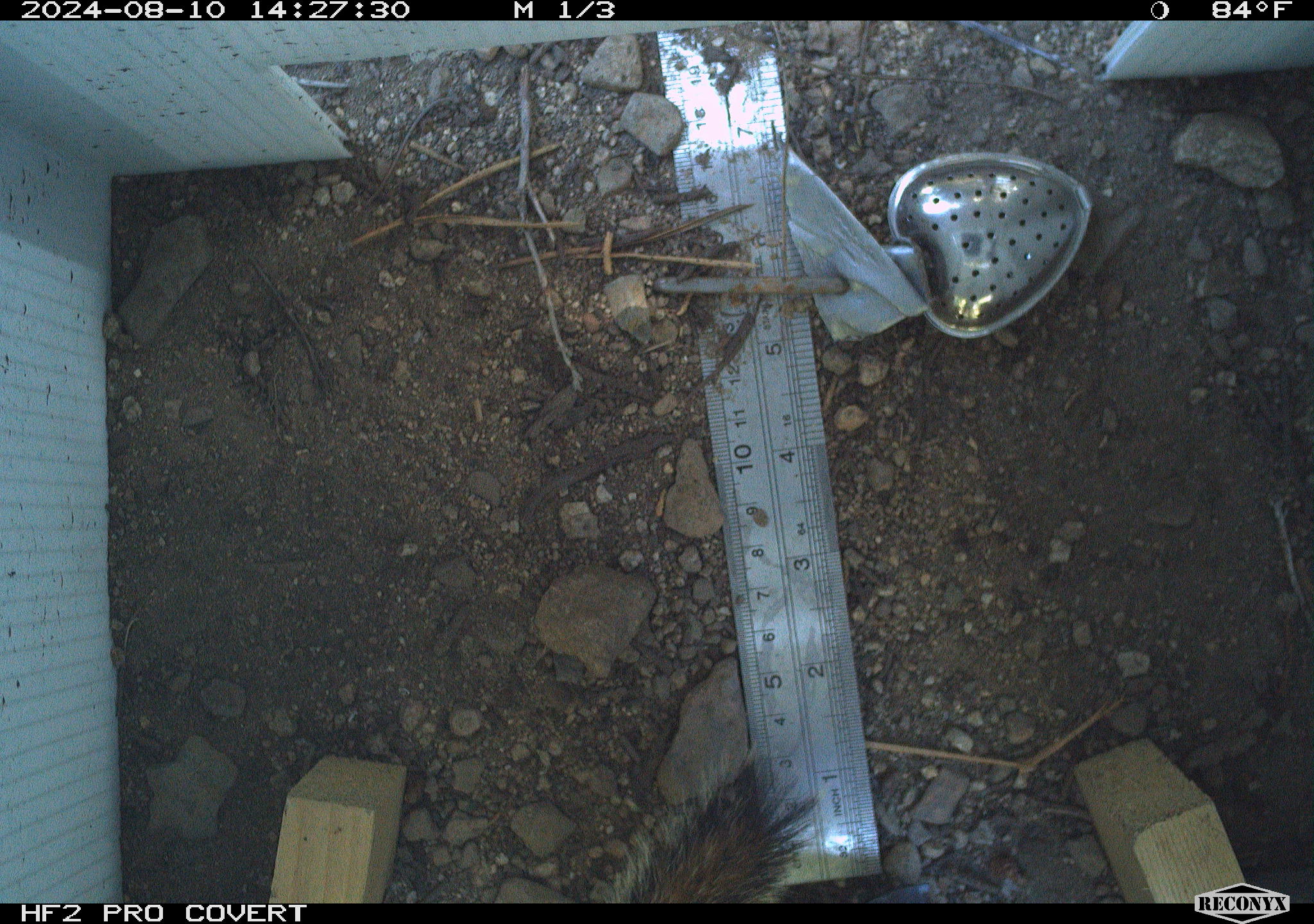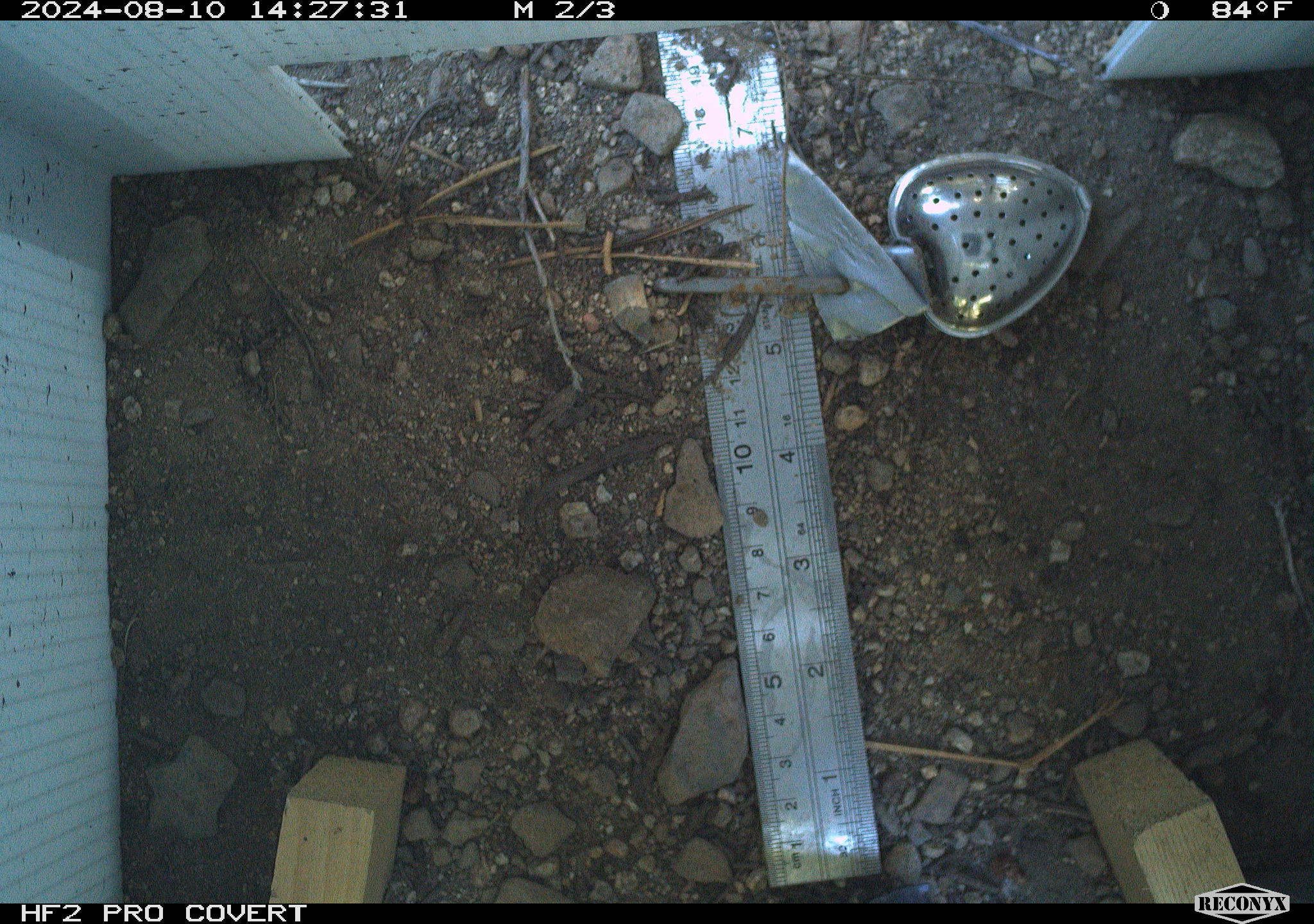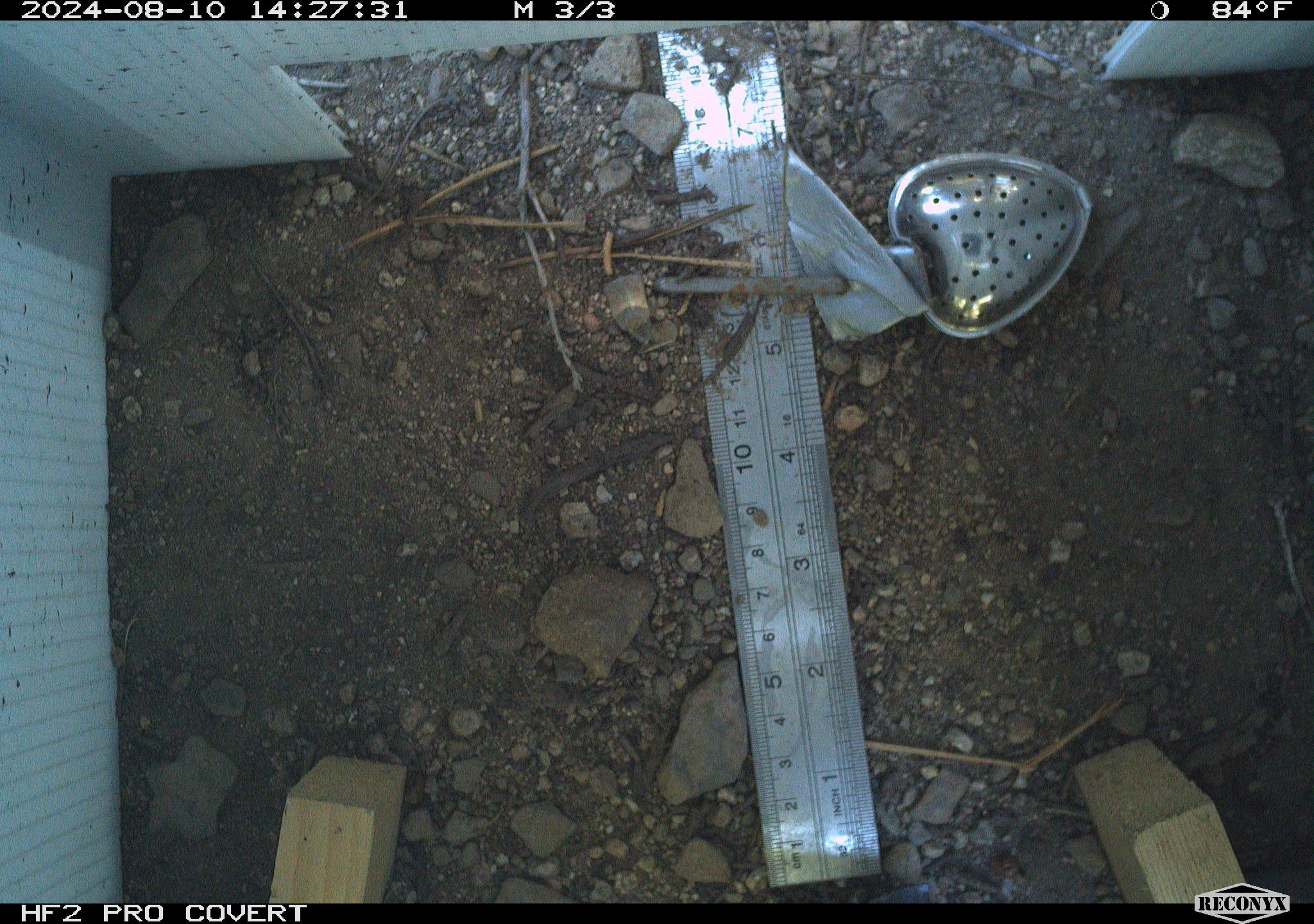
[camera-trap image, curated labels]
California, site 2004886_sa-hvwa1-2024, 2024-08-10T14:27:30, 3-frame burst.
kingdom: Animalia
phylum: Chordata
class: Mammalia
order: Rodentia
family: Sciuridae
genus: Neotamias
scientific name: Neotamias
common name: western chipmunks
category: neotamias species